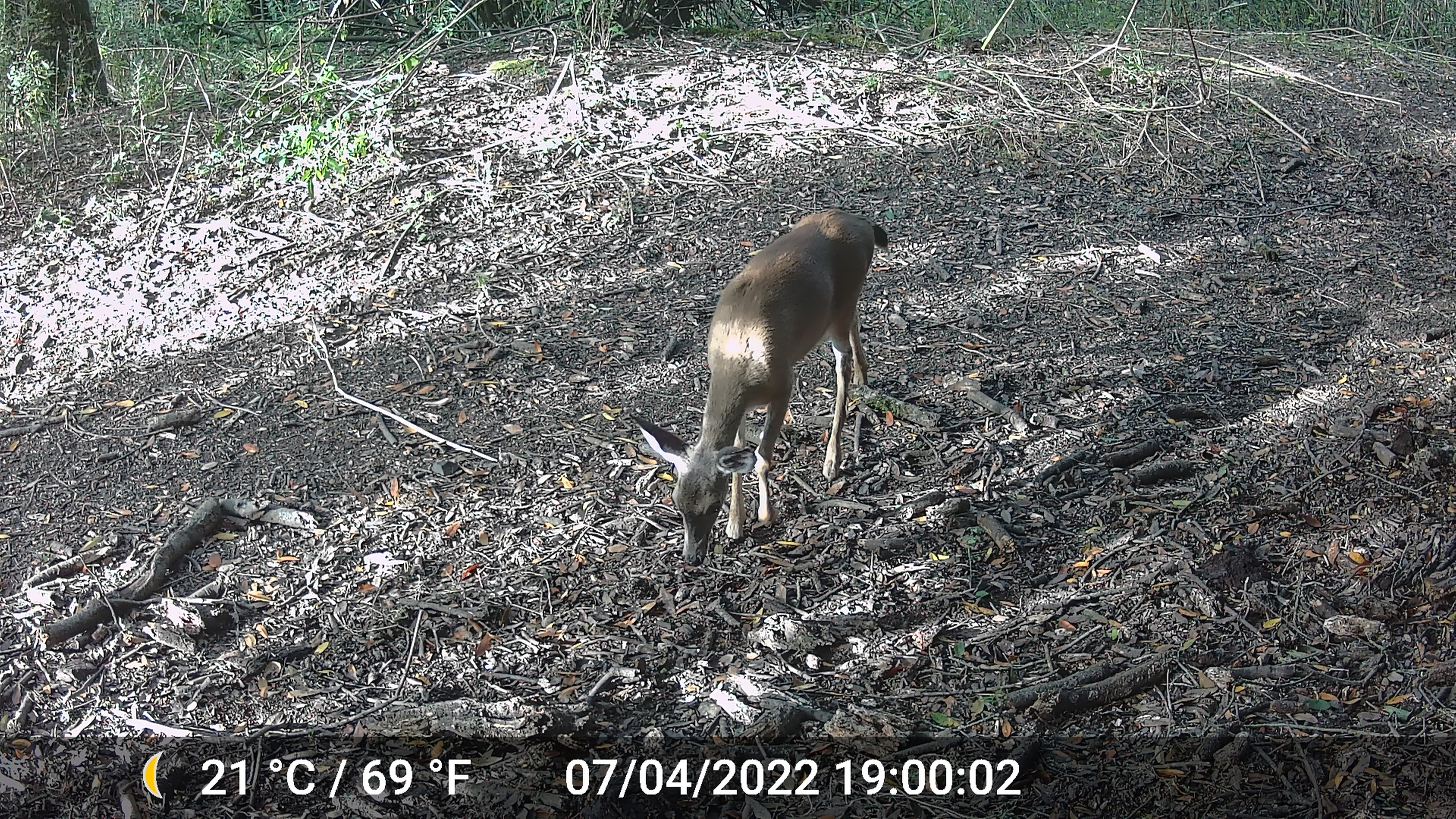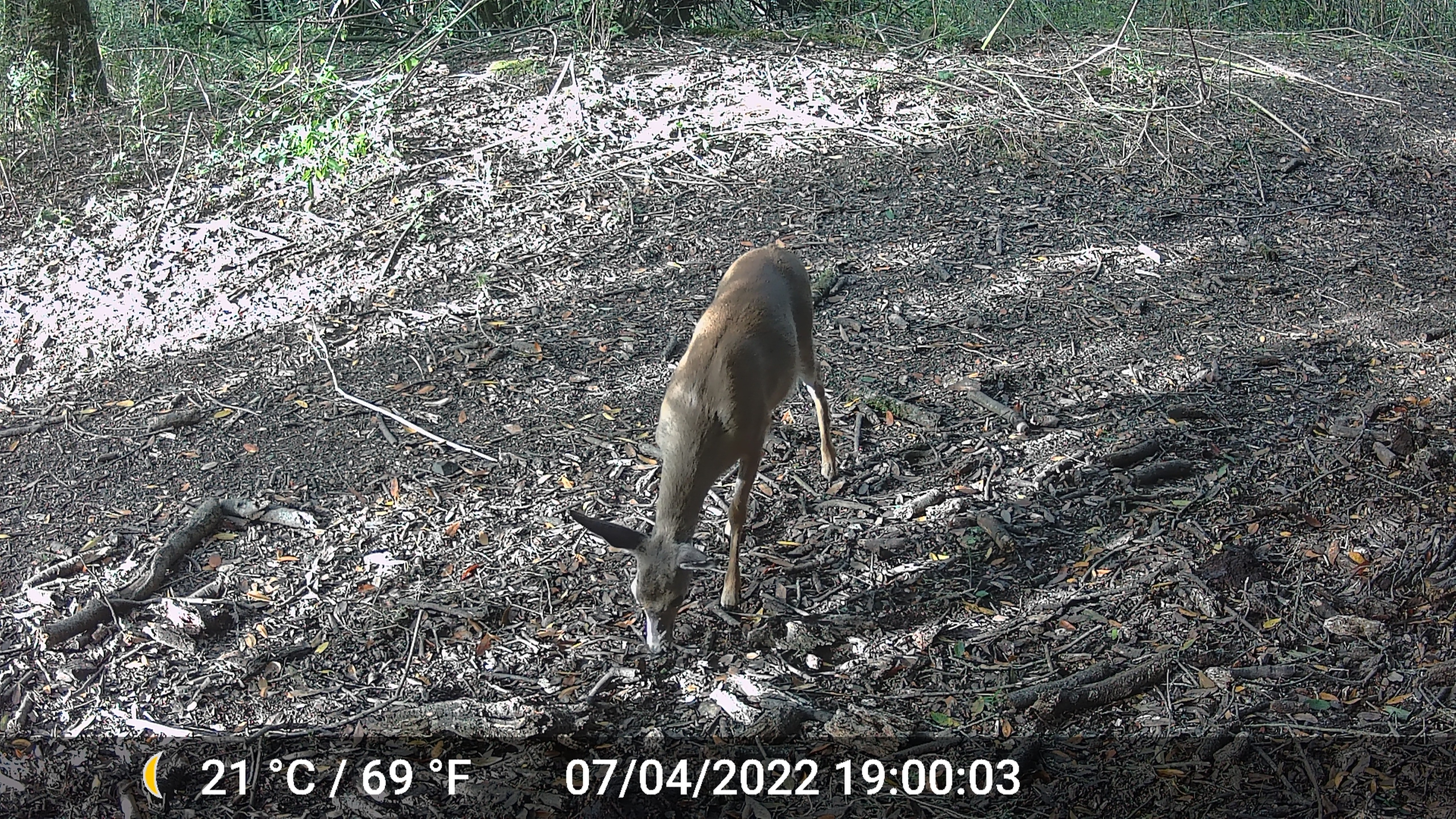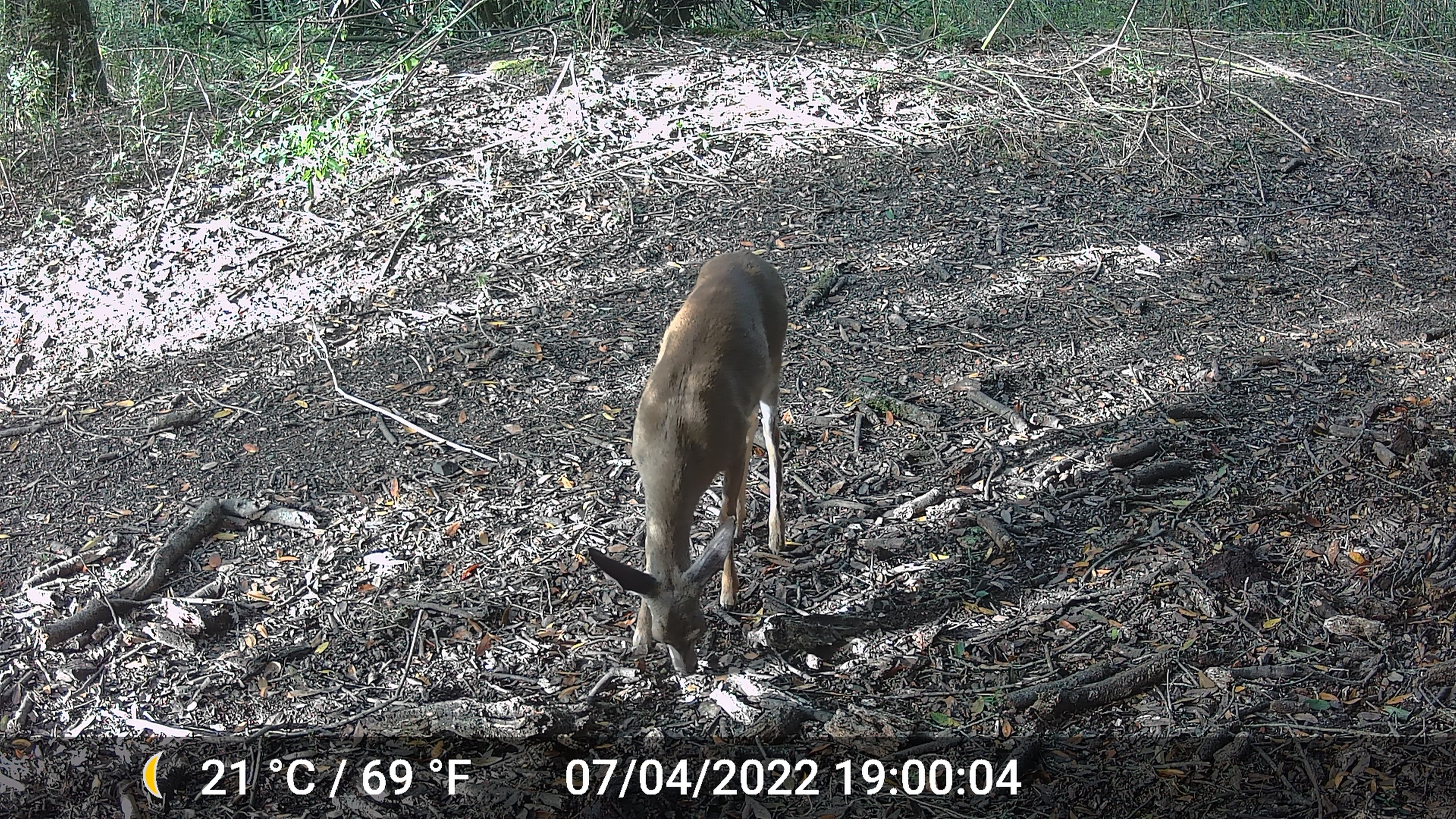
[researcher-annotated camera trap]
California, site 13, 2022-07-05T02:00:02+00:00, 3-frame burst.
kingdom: Animalia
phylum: Chordata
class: Mammalia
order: Artiodactyla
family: Cervidae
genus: Odocoileus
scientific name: Odocoileus hemionus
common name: mule deer